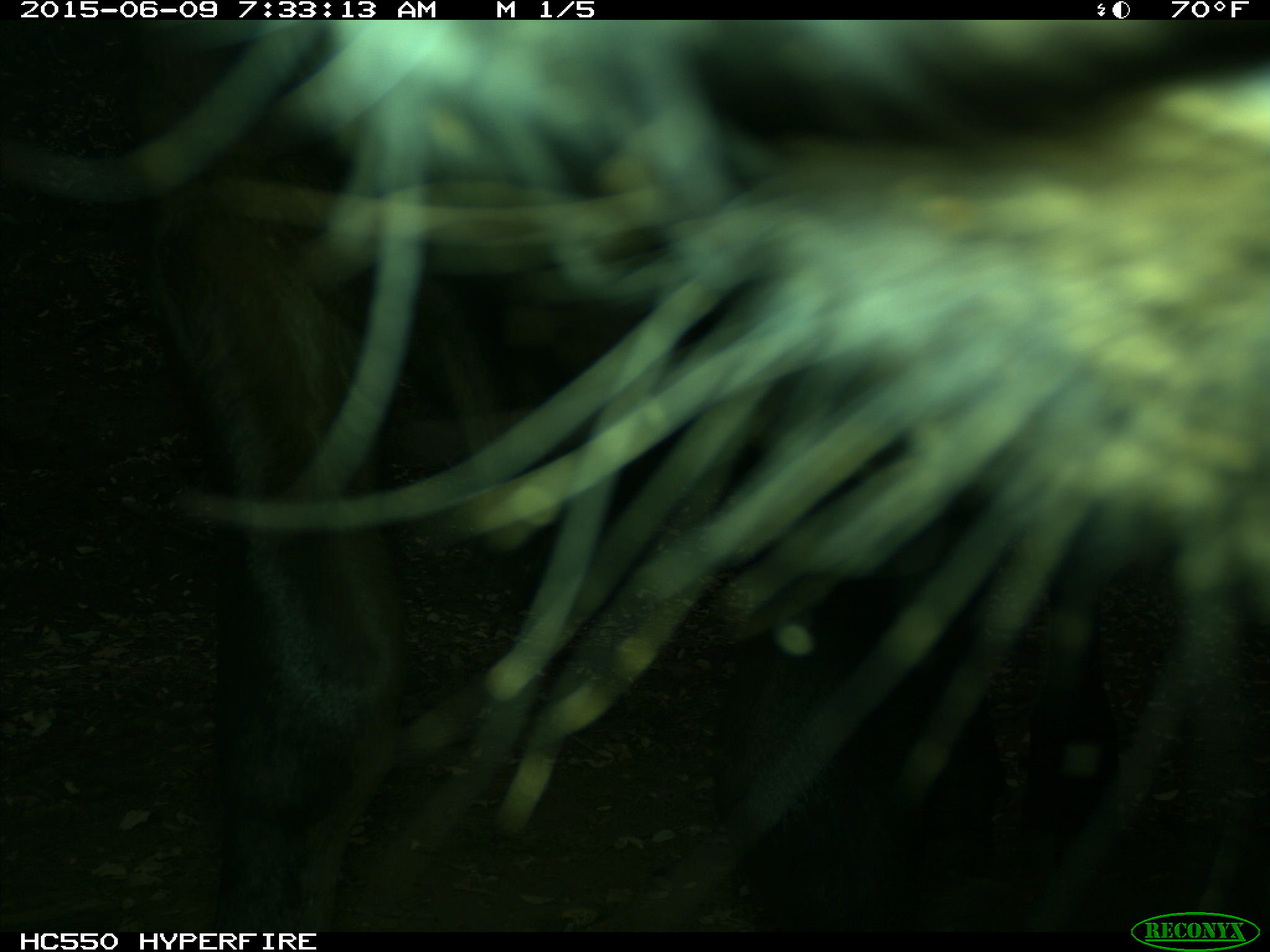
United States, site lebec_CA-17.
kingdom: Animalia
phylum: Chordata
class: Mammalia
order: Artiodactyla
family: Bovidae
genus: Bos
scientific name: Bos taurus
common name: domestic cow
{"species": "Bos taurus (domestic cow)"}